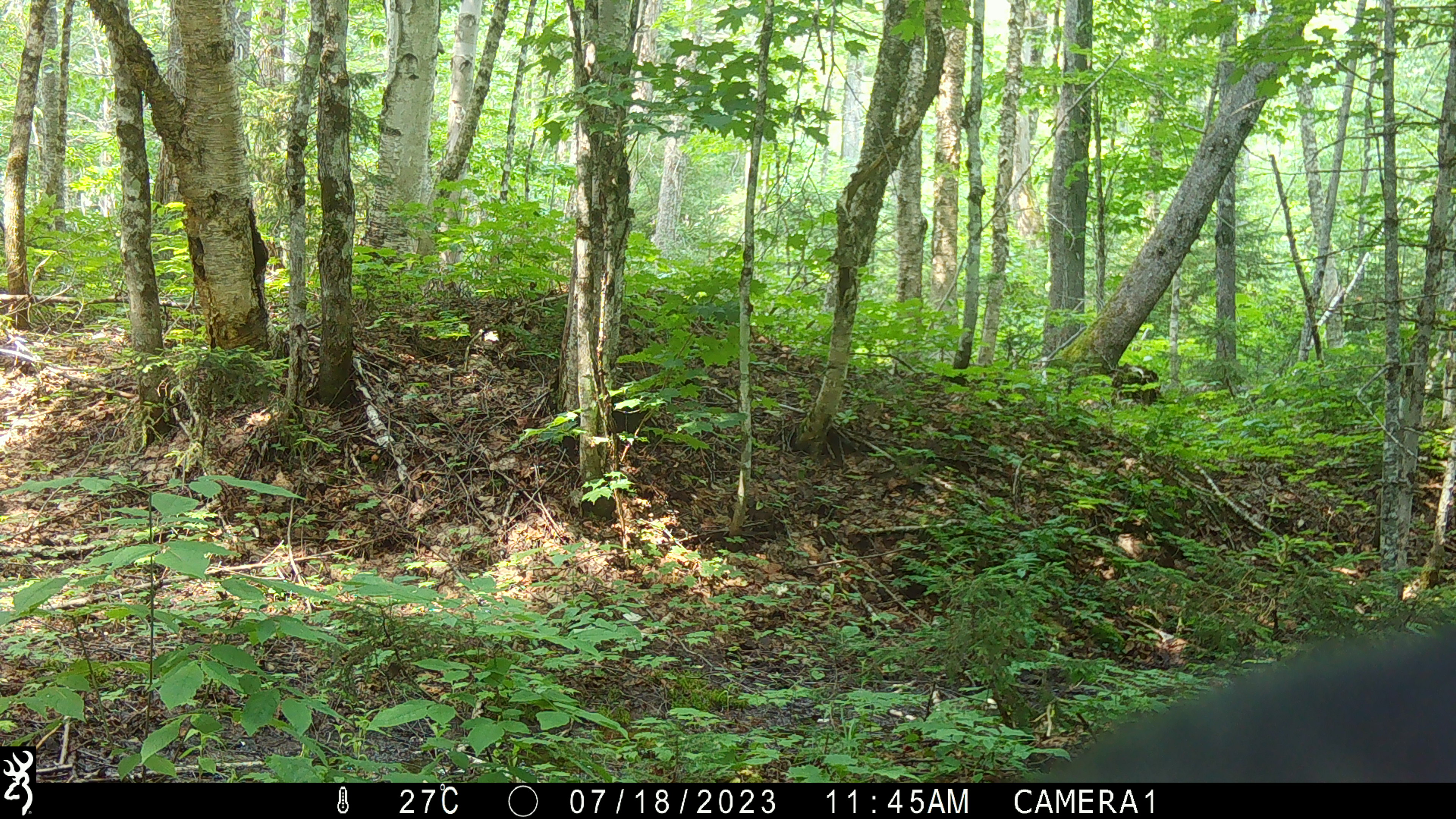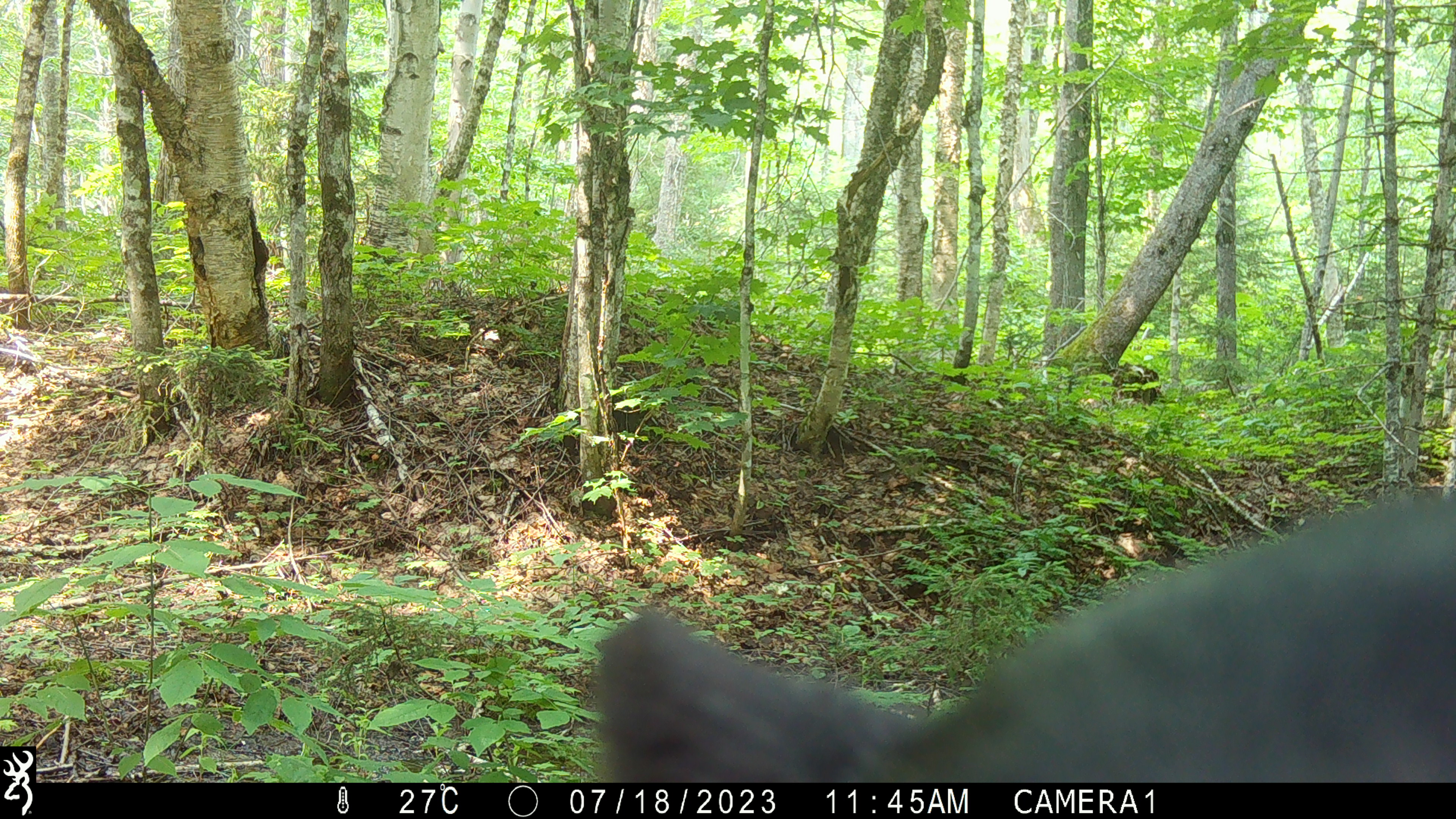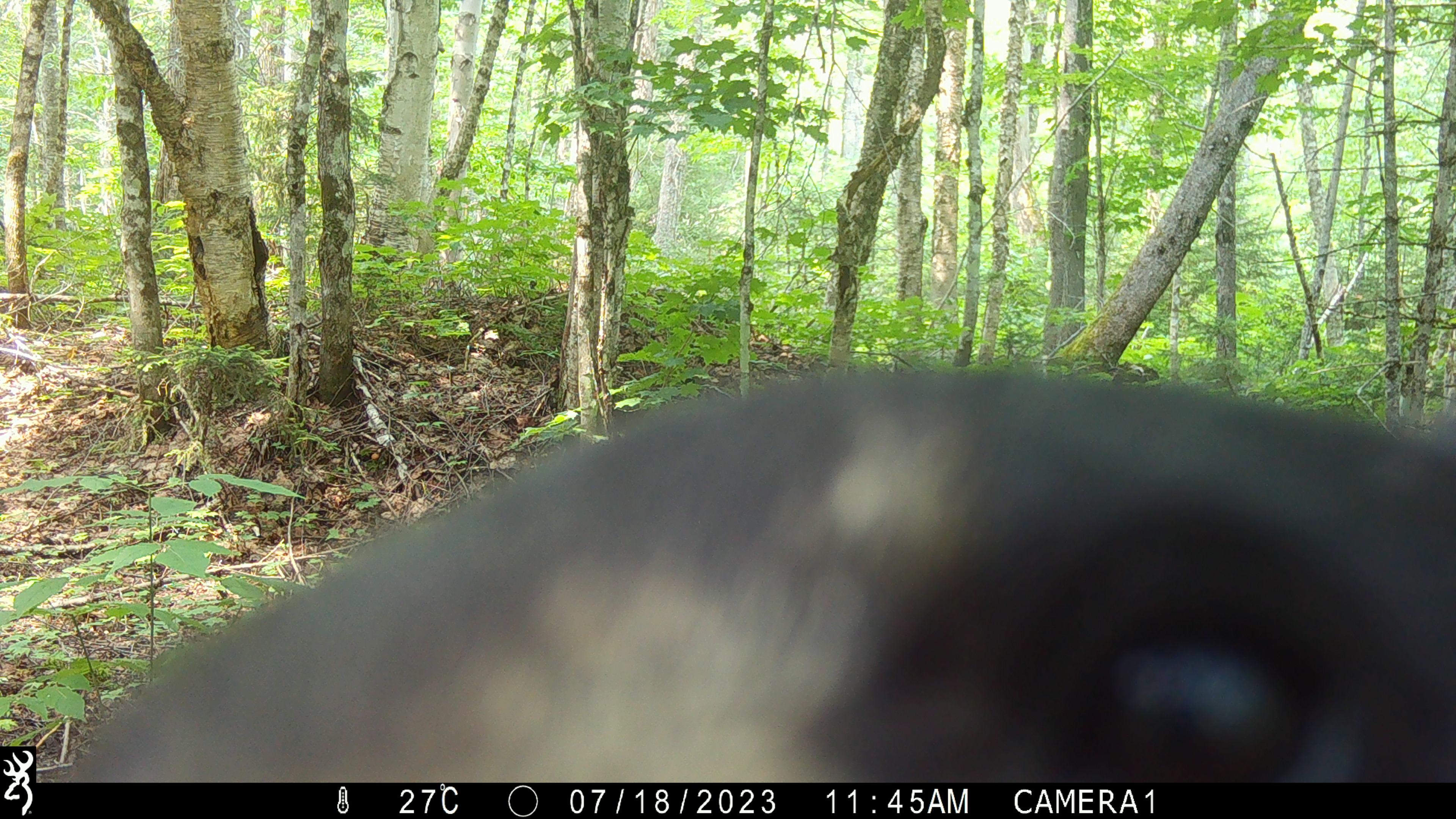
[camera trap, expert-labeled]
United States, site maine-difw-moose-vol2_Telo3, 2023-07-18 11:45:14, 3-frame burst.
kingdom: Animalia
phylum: Chordata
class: Mammalia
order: Carnivora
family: Ursidae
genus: Ursus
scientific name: Ursus americanus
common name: black bear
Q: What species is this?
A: Black bear (Ursus americanus).